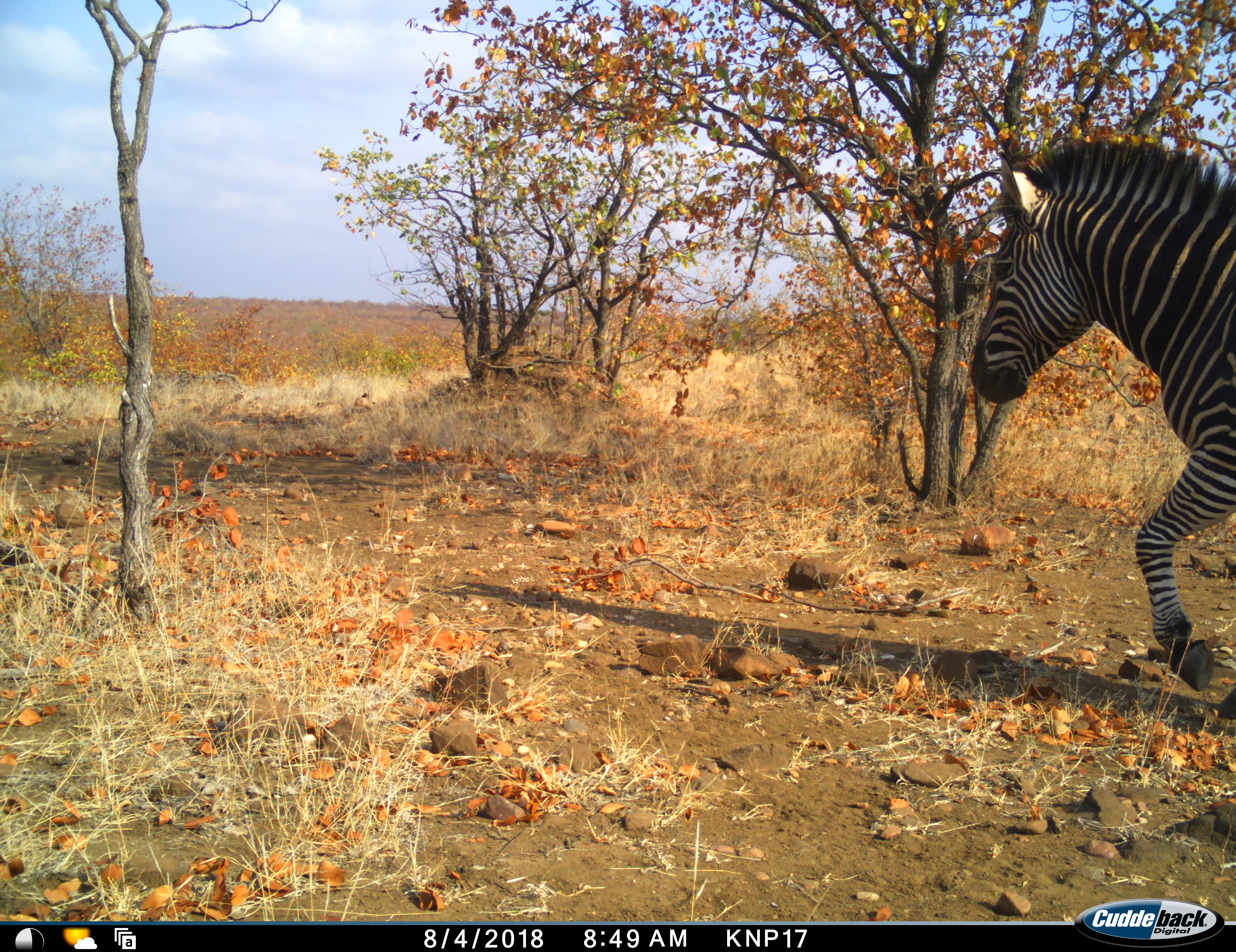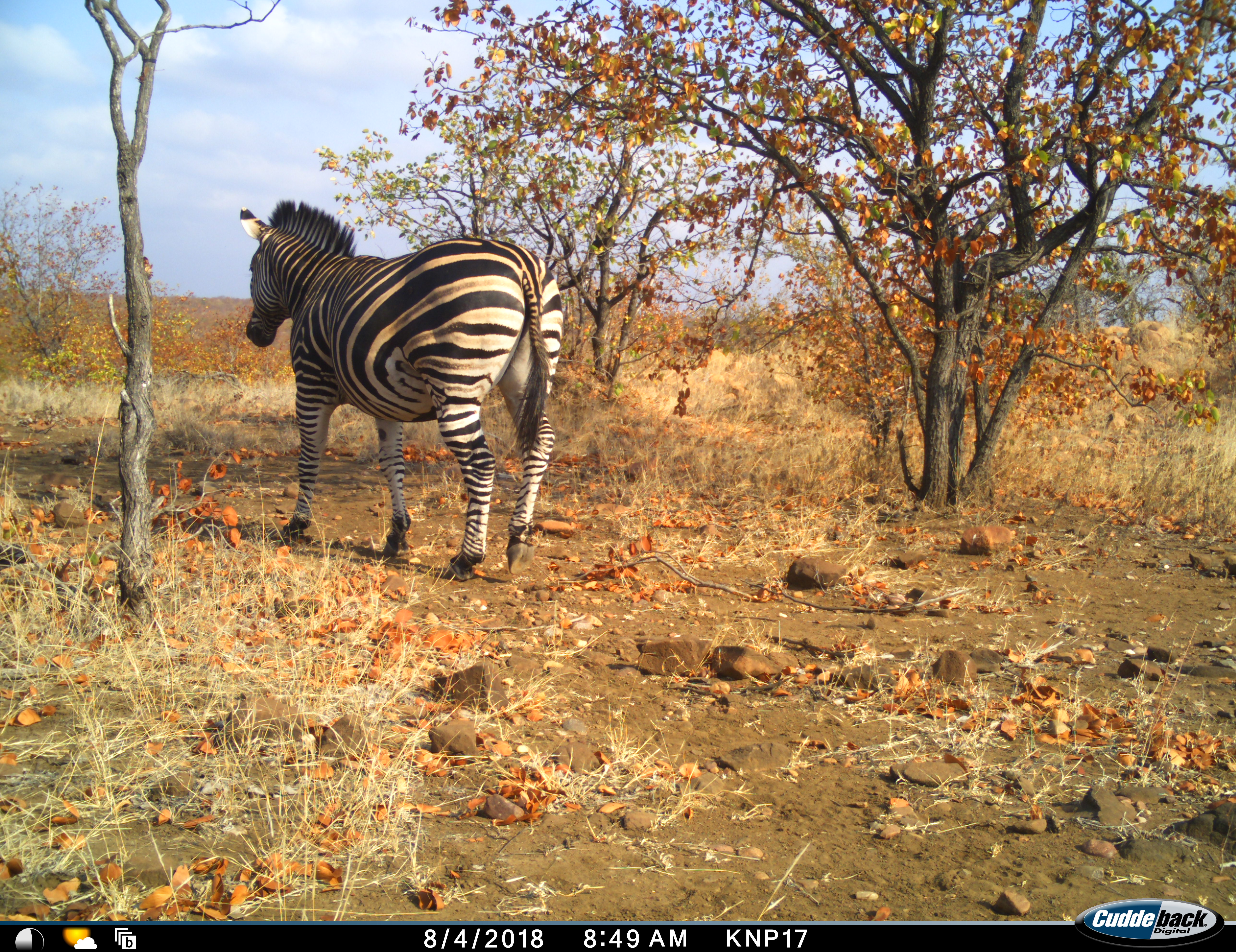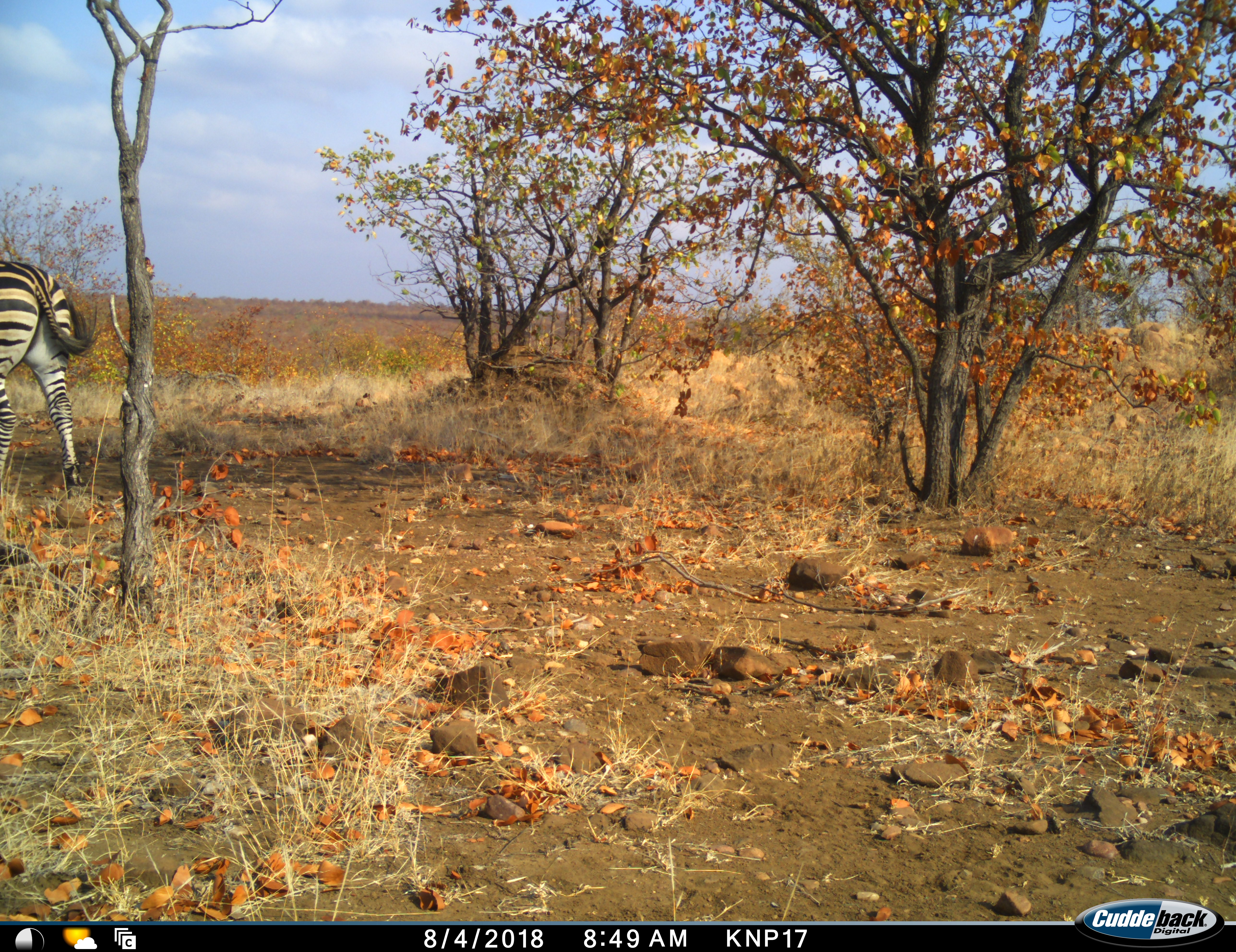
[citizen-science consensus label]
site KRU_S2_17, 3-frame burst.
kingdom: Animalia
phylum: Chordata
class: Mammalia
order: Perissodactyla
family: Equidae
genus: Equus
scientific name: Equus quagga burchellii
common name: burchell's zebra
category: zebraburchells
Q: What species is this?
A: Zebraburchells (burchell's zebra) (Equus quagga burchellii).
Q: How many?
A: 1.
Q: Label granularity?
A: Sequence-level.